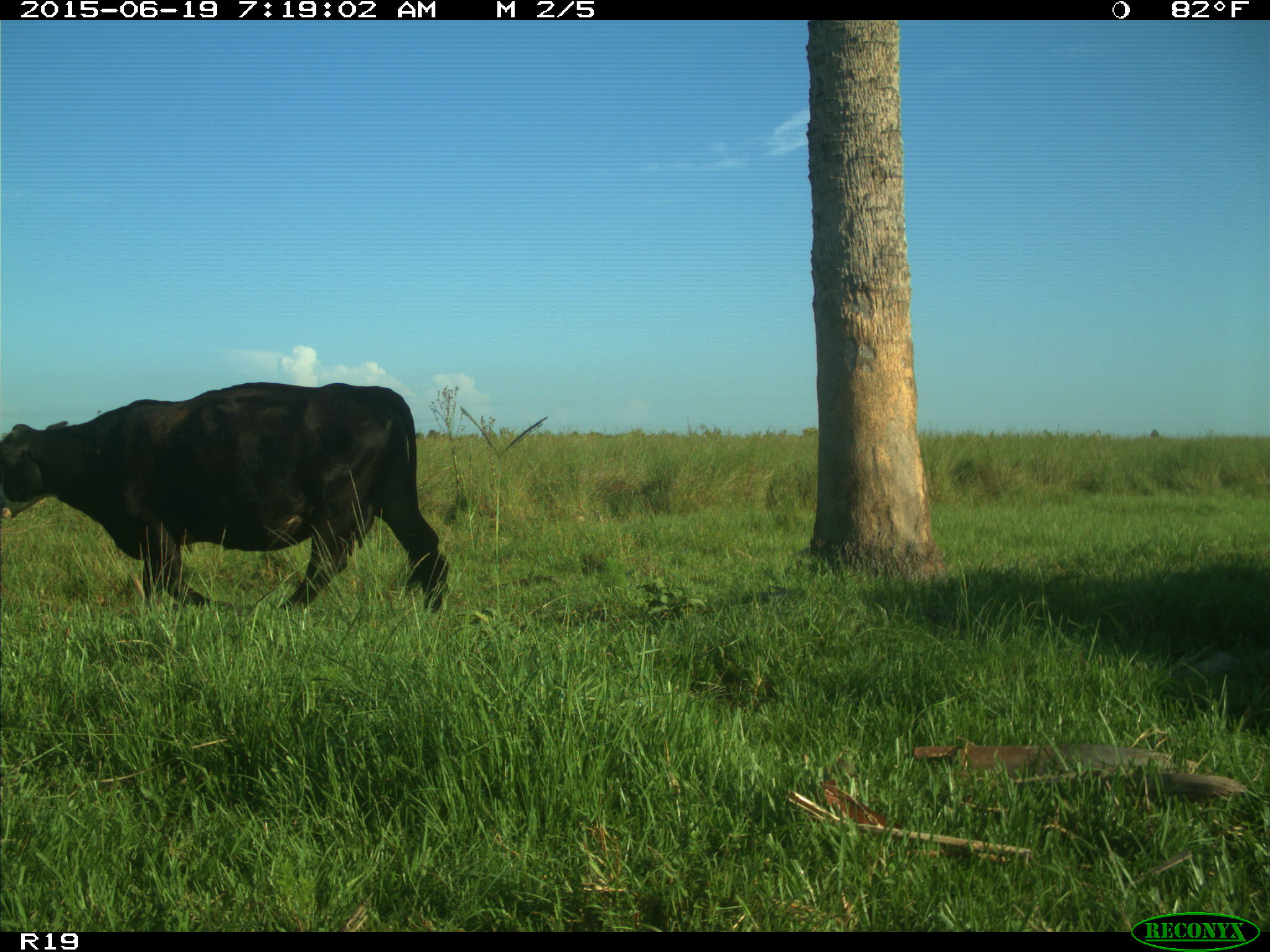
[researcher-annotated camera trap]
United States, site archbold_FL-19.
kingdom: Animalia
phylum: Chordata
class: Mammalia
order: Artiodactyla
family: Bovidae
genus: Bos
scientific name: Bos taurus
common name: domestic cow